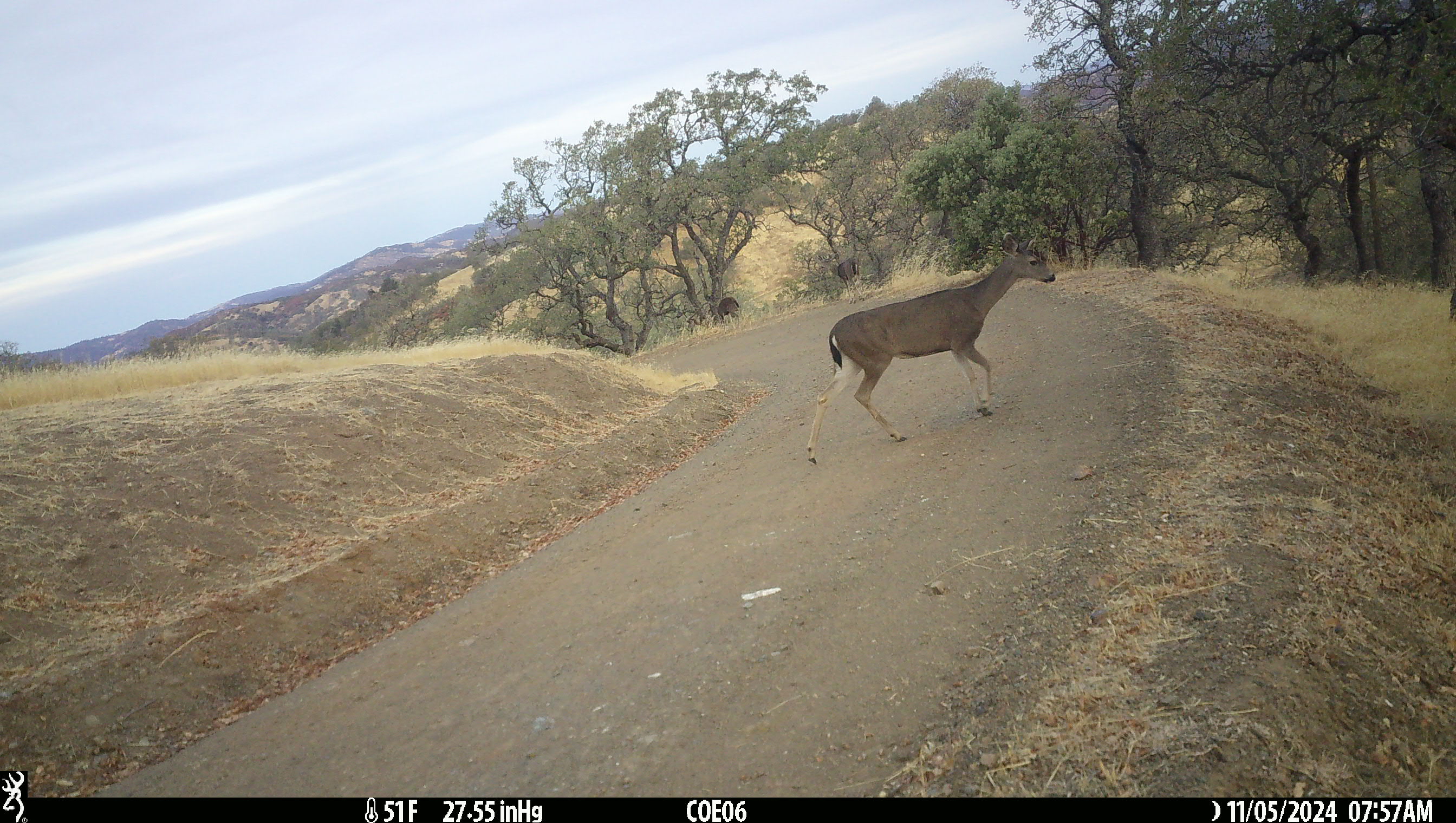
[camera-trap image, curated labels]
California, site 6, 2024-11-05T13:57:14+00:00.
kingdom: Animalia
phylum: Chordata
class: Mammalia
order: Artiodactyla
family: Cervidae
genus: Odocoileus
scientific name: Odocoileus hemionus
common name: mule deer